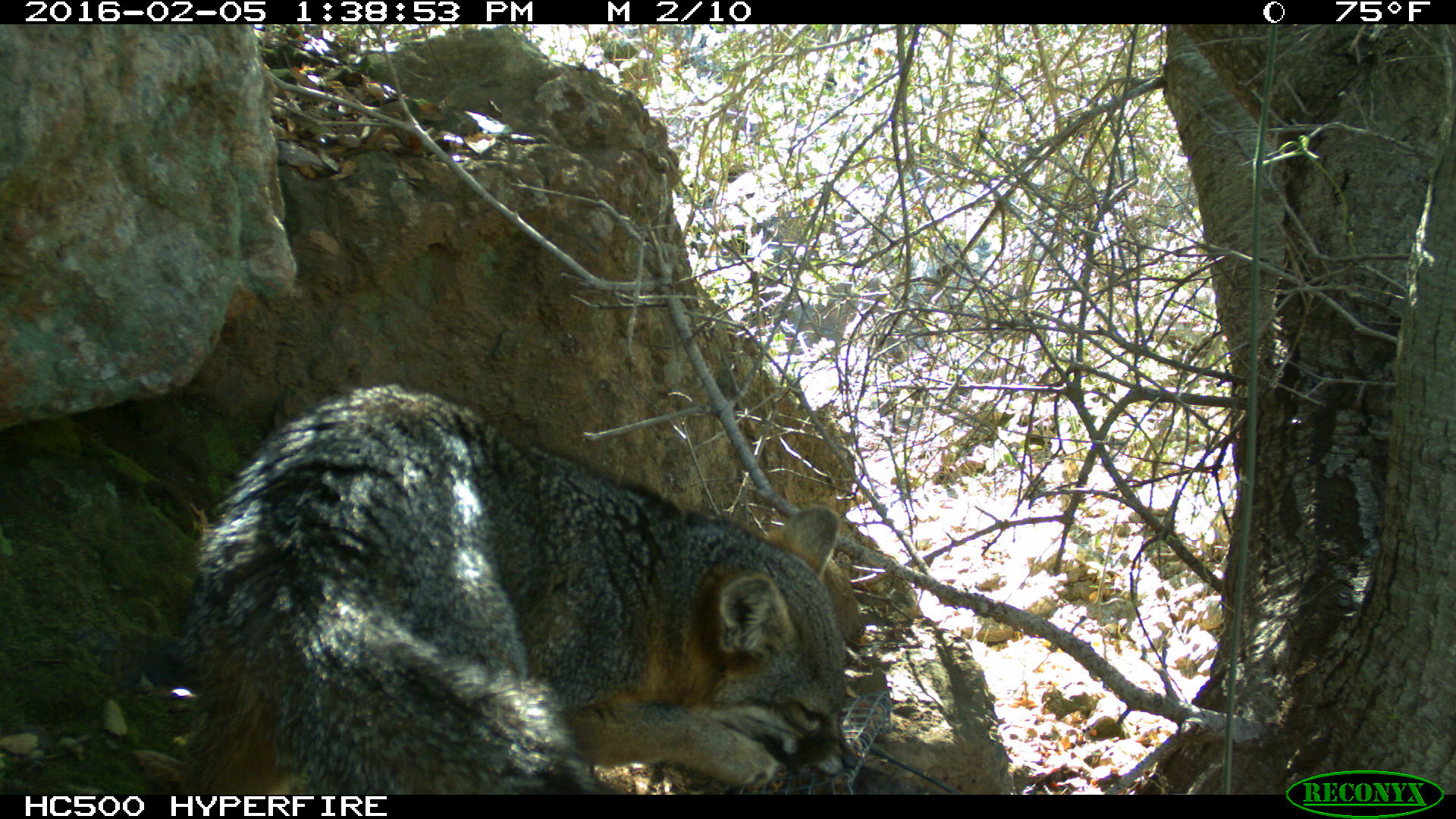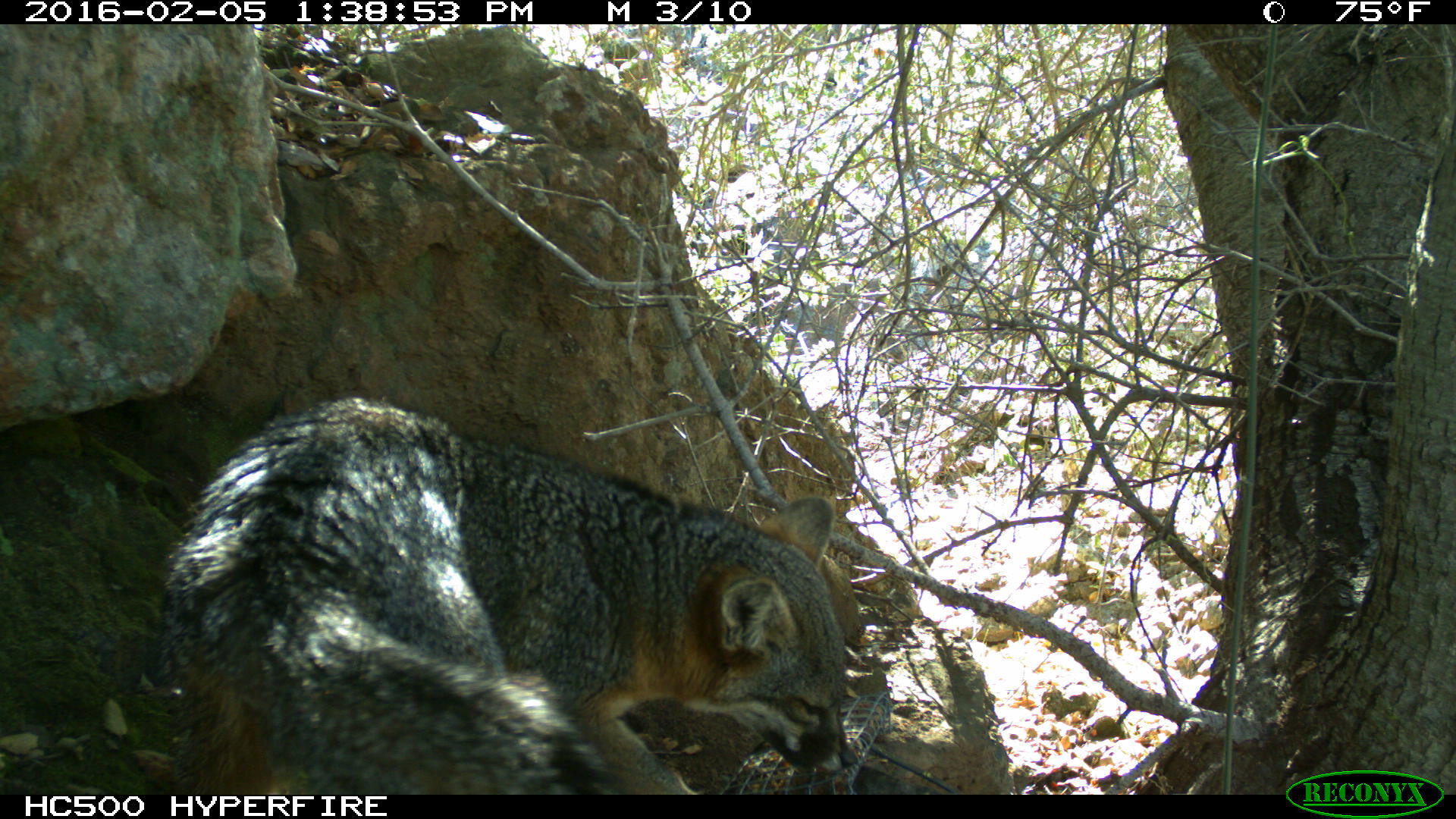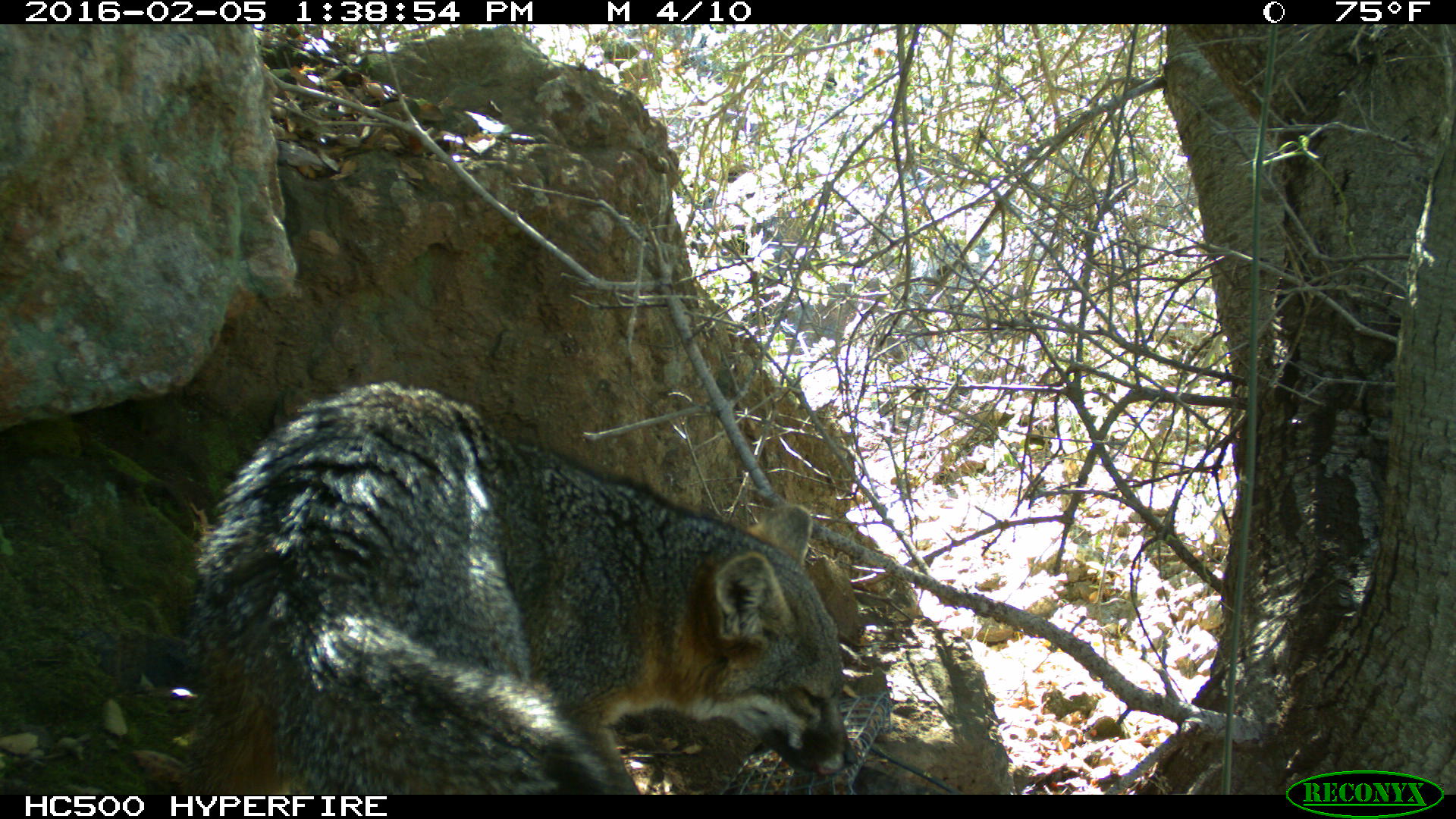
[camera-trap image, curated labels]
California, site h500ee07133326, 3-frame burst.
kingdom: Animalia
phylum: Chordata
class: Mammalia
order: Carnivora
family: Canidae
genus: Urocyon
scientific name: Urocyon littoralis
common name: island fox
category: fox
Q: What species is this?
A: Fox (island fox) (Urocyon littoralis).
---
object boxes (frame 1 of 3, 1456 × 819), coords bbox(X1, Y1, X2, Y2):
fox: bbox(175, 384, 856, 793)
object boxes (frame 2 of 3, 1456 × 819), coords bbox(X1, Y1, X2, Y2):
fox: bbox(155, 395, 854, 794)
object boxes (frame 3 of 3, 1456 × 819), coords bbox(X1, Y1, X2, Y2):
fox: bbox(180, 378, 856, 794)